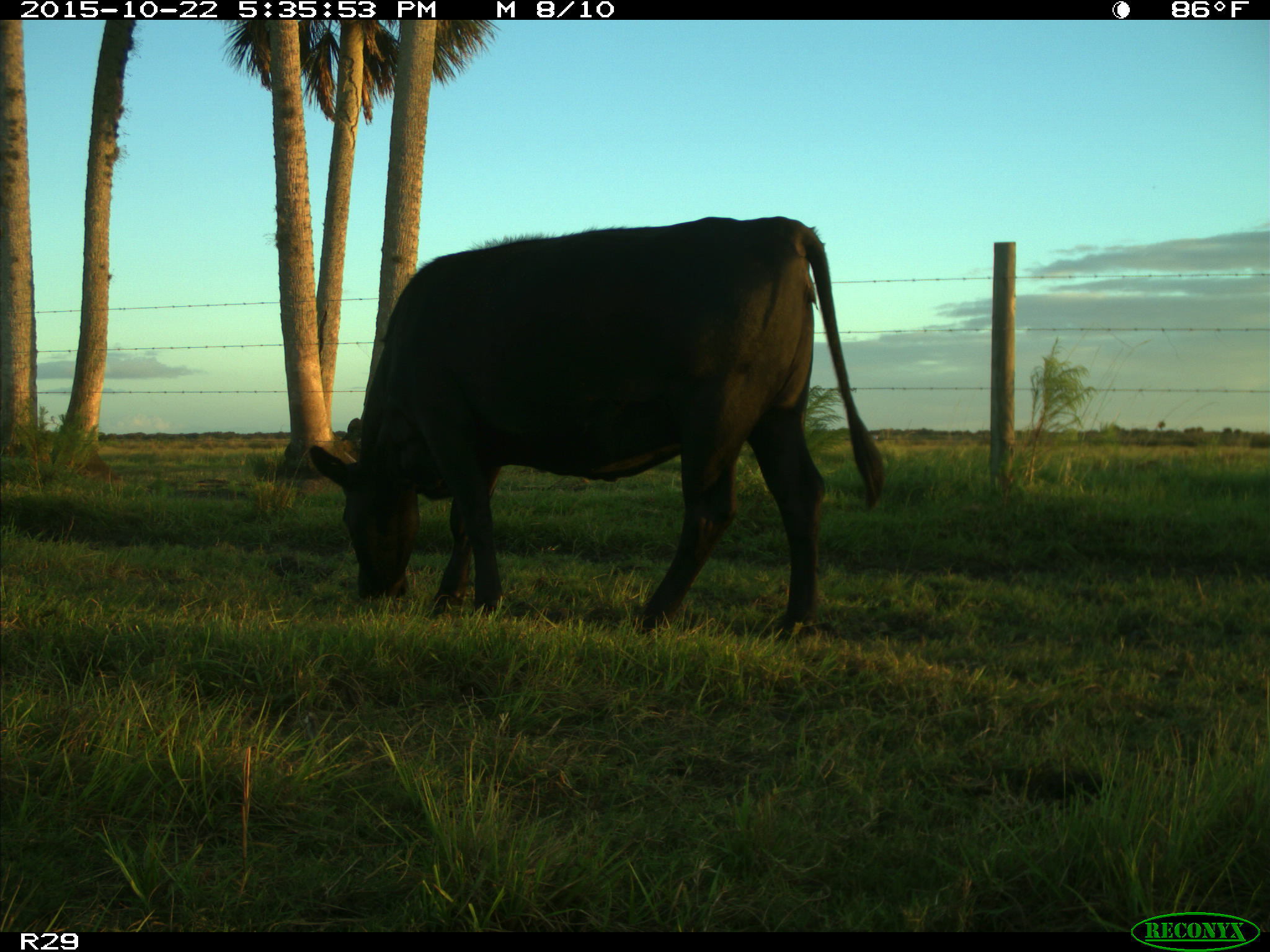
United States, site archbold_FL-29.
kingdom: Animalia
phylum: Chordata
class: Mammalia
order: Artiodactyla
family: Bovidae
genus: Bos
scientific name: Bos taurus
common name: domestic cow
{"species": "Bos taurus (domestic cow)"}